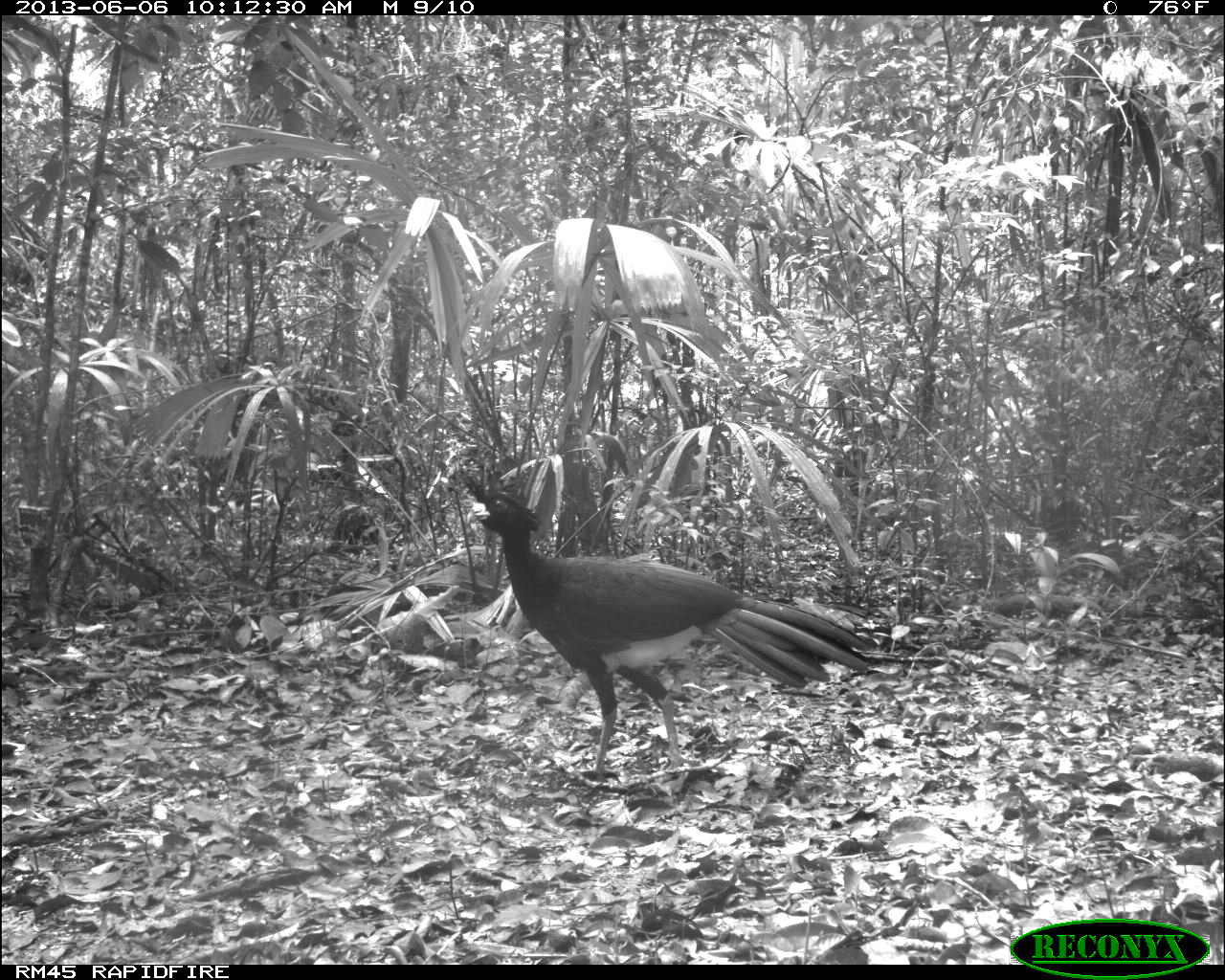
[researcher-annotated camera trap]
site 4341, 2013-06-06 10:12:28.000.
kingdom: Animalia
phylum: Chordata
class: Aves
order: Galliformes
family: Cracidae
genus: Crax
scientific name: Crax rubra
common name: great curassow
Crax rubra (great curassow), count 1, sex male.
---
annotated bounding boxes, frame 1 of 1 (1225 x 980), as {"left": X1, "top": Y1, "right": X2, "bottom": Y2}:
crax rubra: {"left": 463, "top": 466, "right": 873, "bottom": 785}